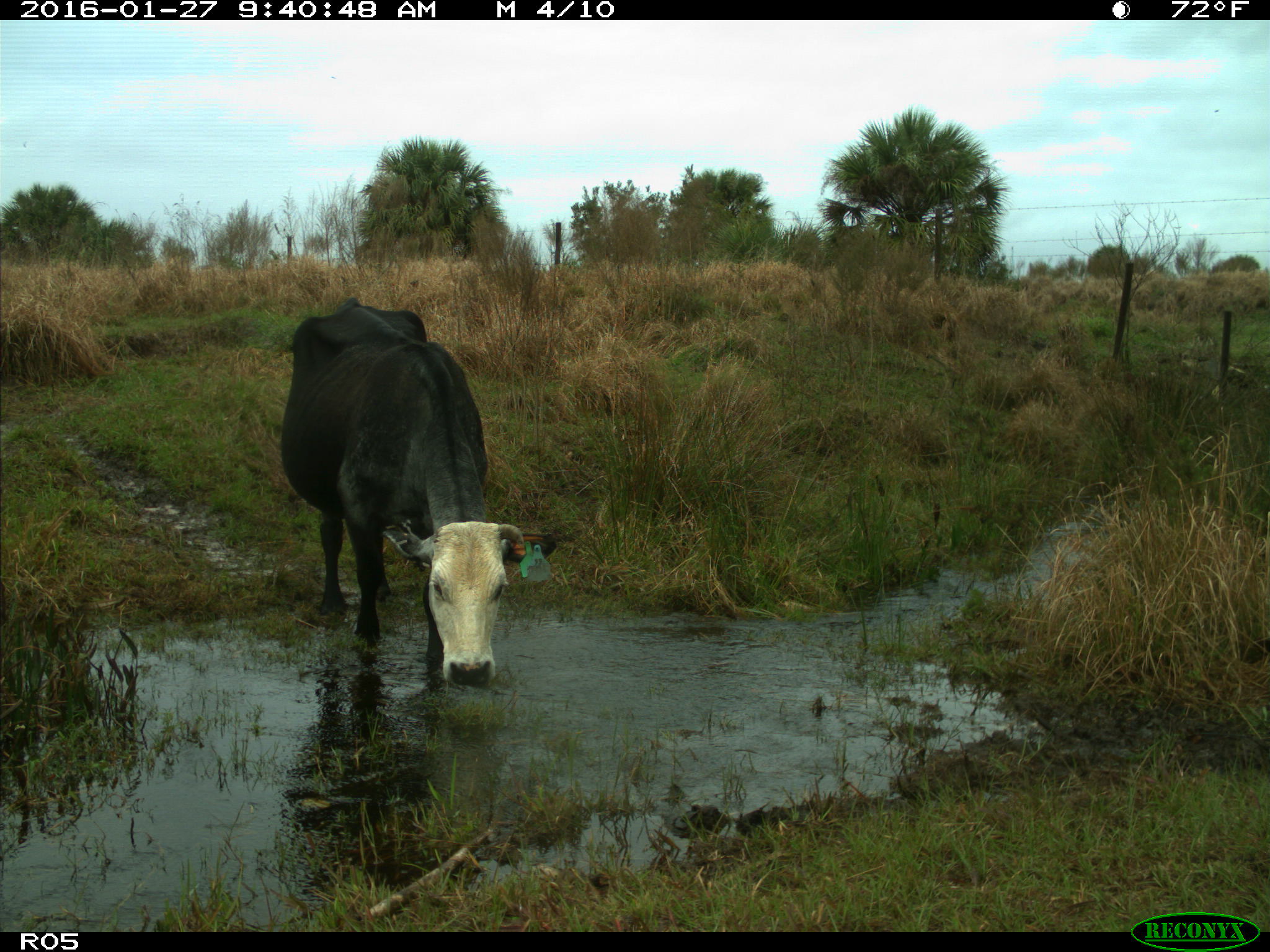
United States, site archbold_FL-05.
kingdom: Animalia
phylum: Chordata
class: Mammalia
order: Artiodactyla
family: Bovidae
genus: Bos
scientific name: Bos taurus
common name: domestic cow